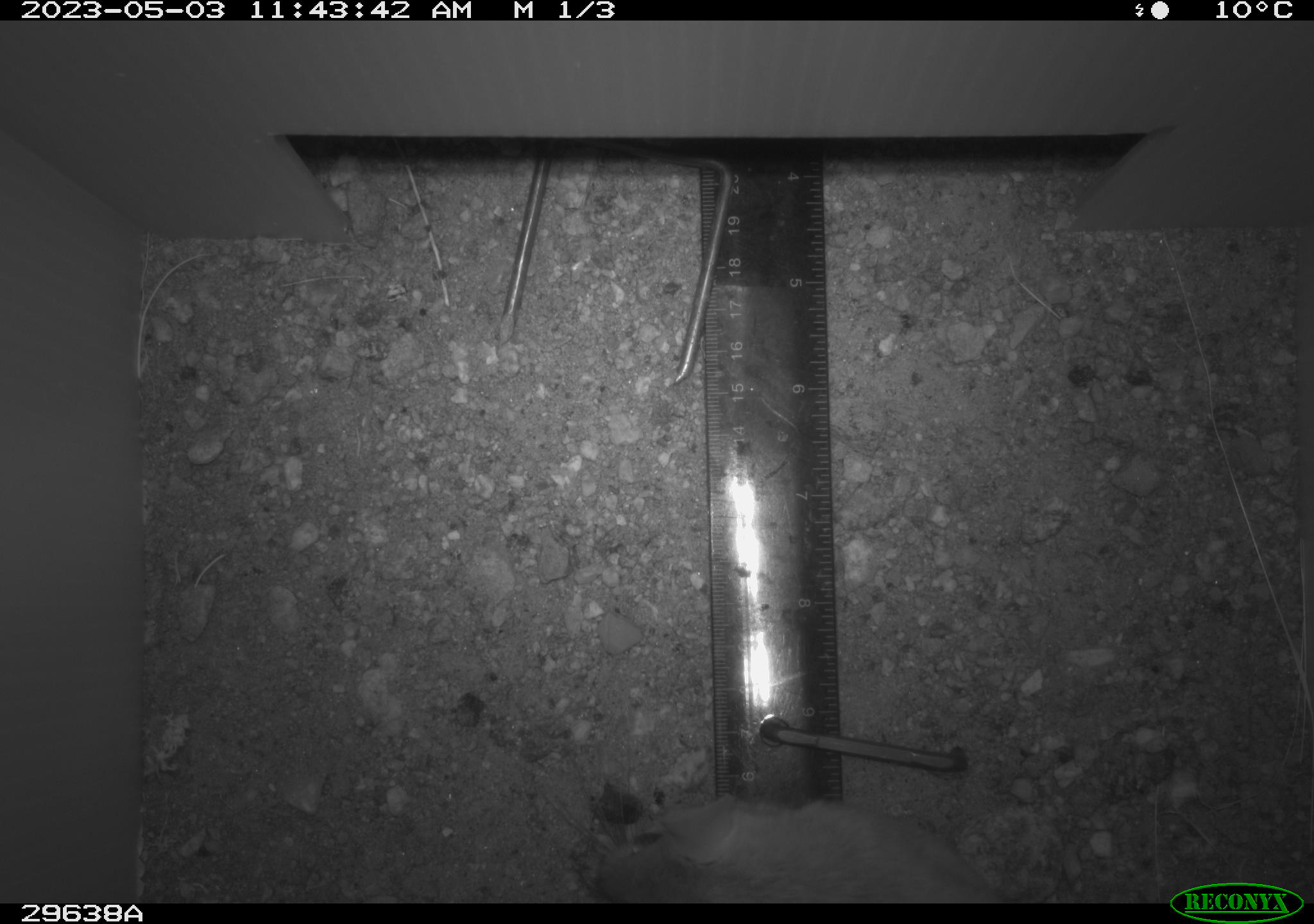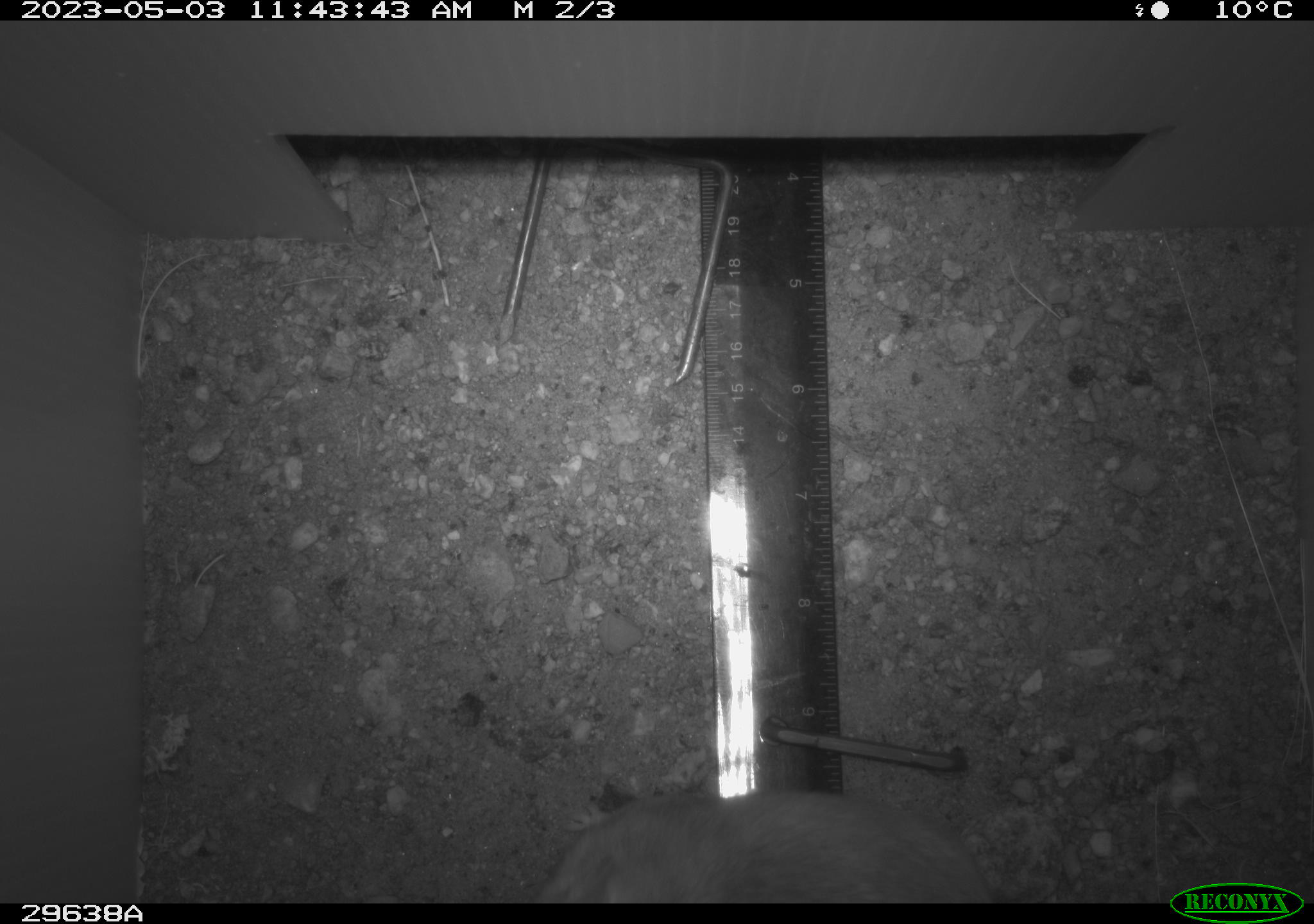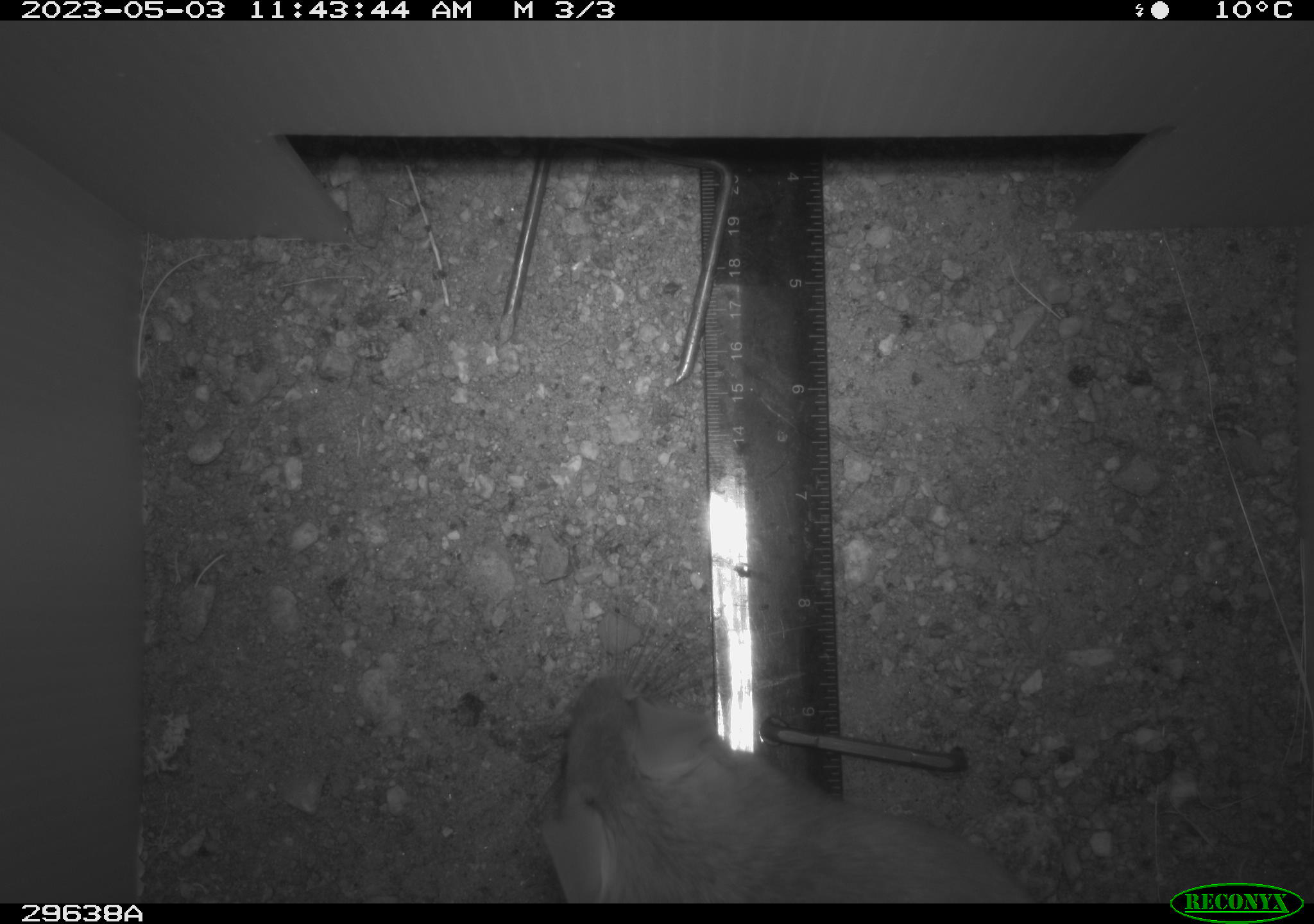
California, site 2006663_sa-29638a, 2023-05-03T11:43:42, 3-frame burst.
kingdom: Animalia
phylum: Chordata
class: Mammalia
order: Rodentia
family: Cricetidae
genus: Neotoma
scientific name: Neotoma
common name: pack rat or woodrat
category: neotoma species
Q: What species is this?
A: Neotoma species (pack rat or woodrat) (Neotoma).